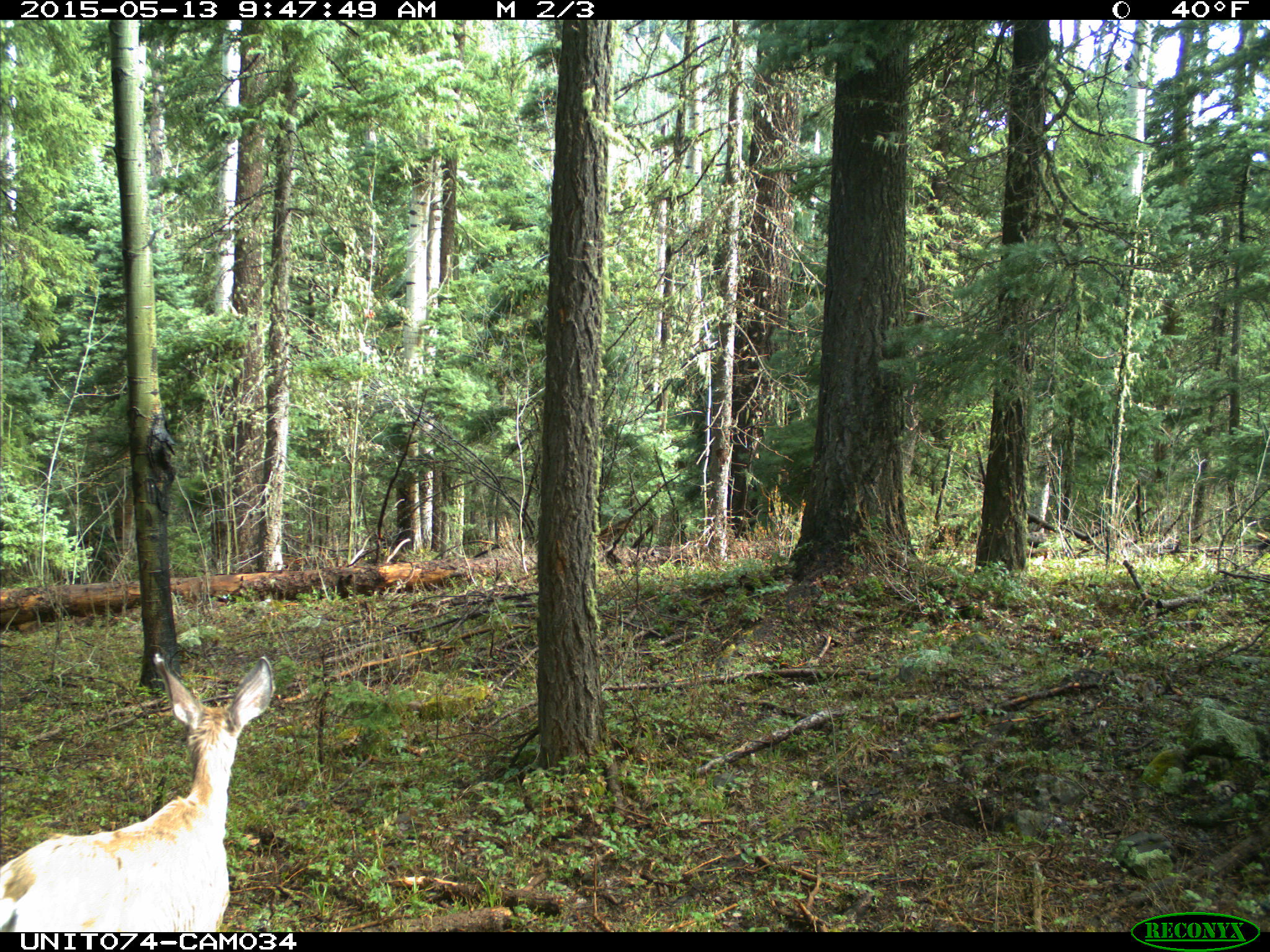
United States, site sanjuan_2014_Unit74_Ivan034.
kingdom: Animalia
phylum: Chordata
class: Mammalia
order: Artiodactyla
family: Cervidae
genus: Odocoileus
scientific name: Odocoileus hemionus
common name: mule deer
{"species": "Odocoileus hemionus (mule deer)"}